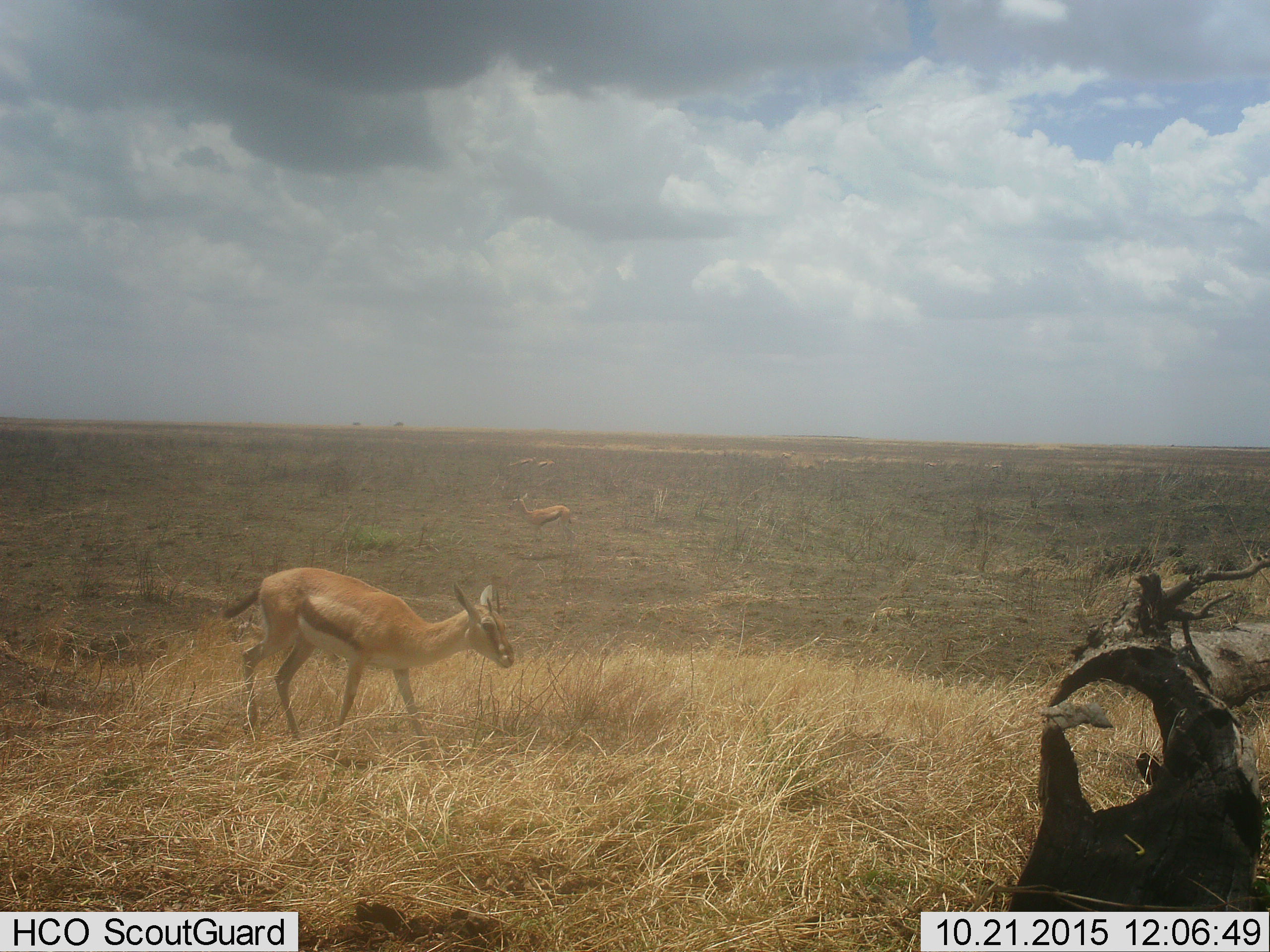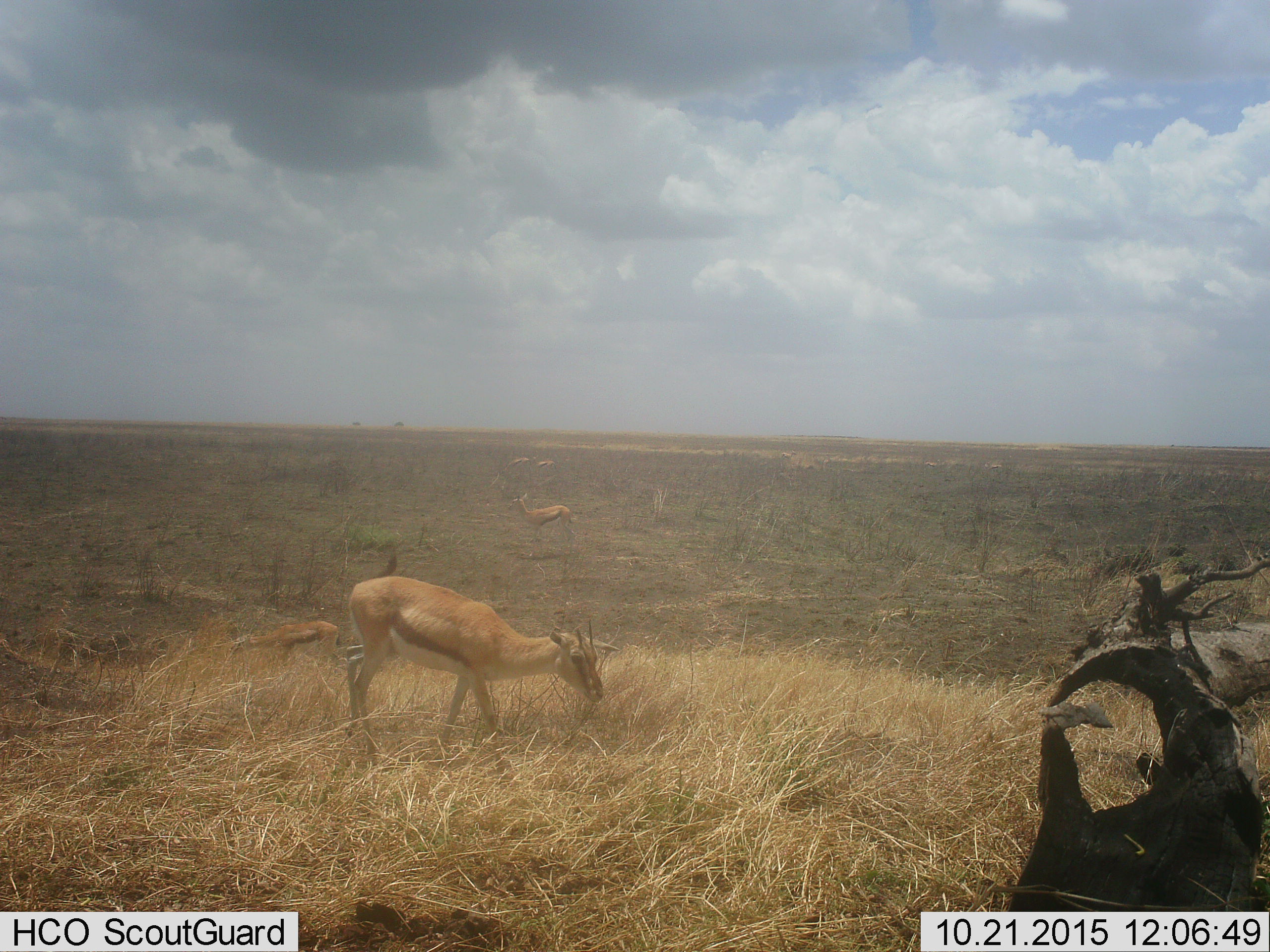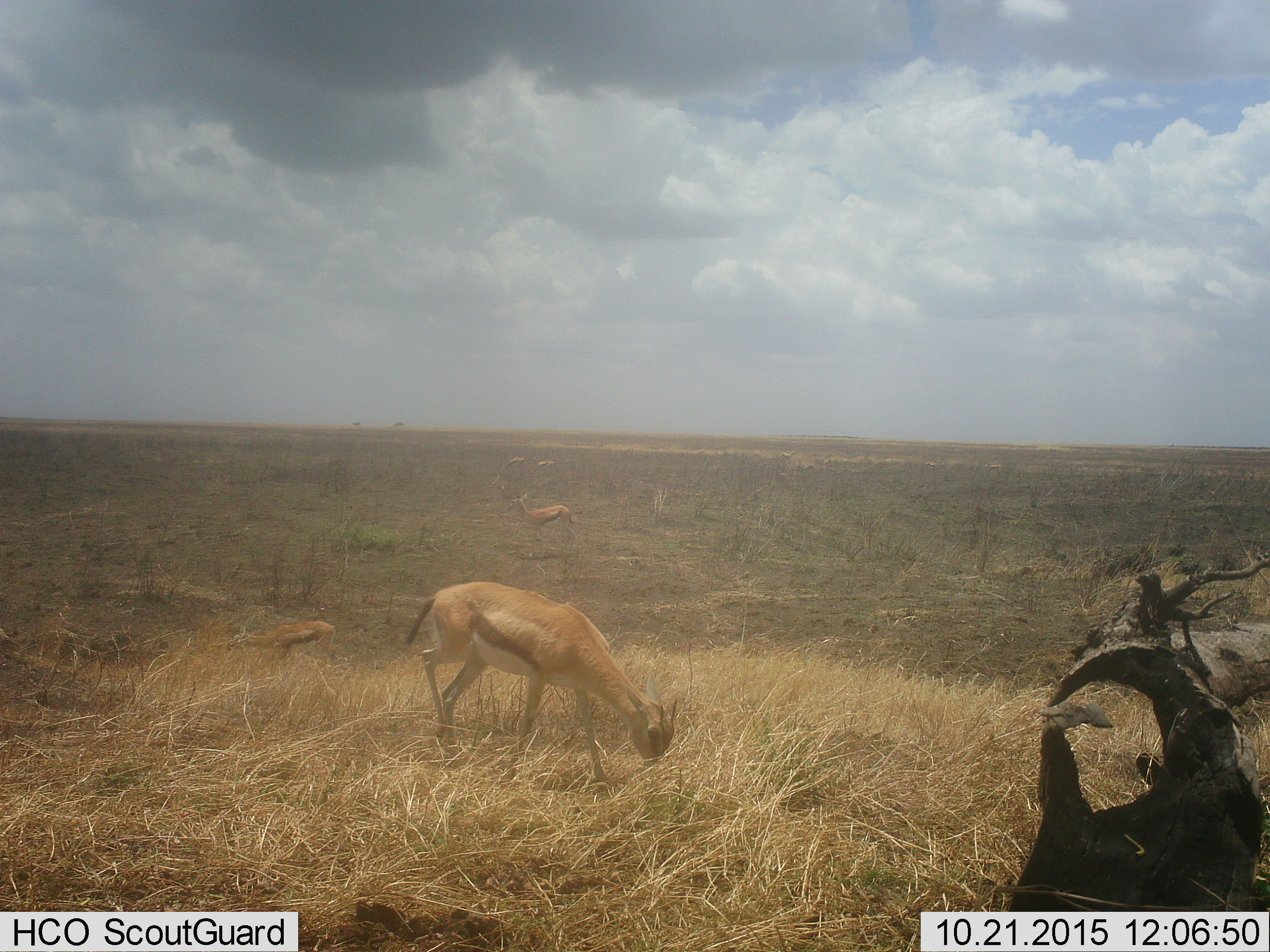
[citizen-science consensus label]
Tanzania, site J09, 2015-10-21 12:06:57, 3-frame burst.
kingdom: Animalia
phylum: Chordata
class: Mammalia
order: Artiodactyla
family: Bovidae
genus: Eudorcas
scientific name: Eudorcas thomsonii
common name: thomson's gazelle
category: gazellethomsons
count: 5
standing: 70%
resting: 10%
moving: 60%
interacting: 0%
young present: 10%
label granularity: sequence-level